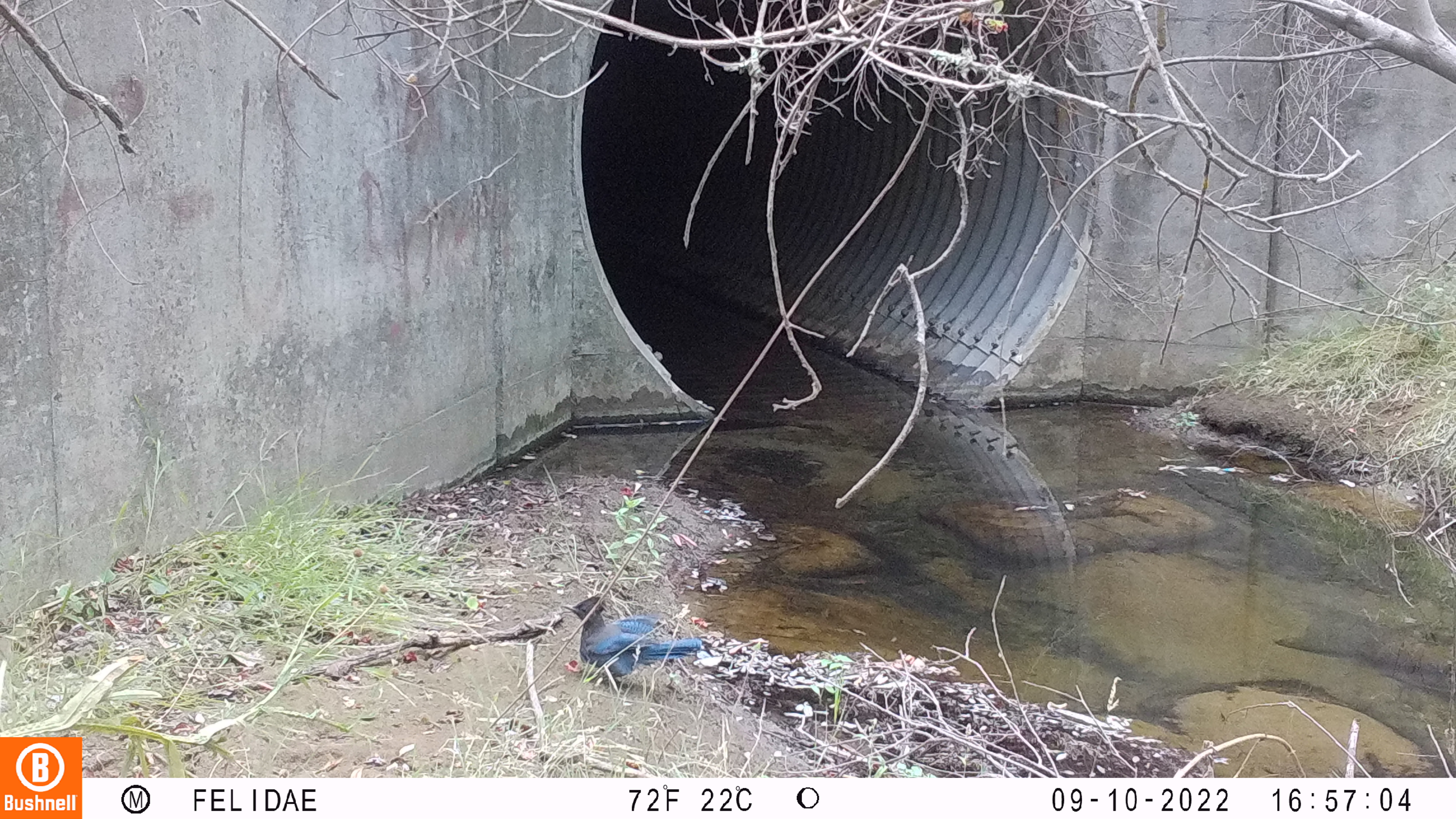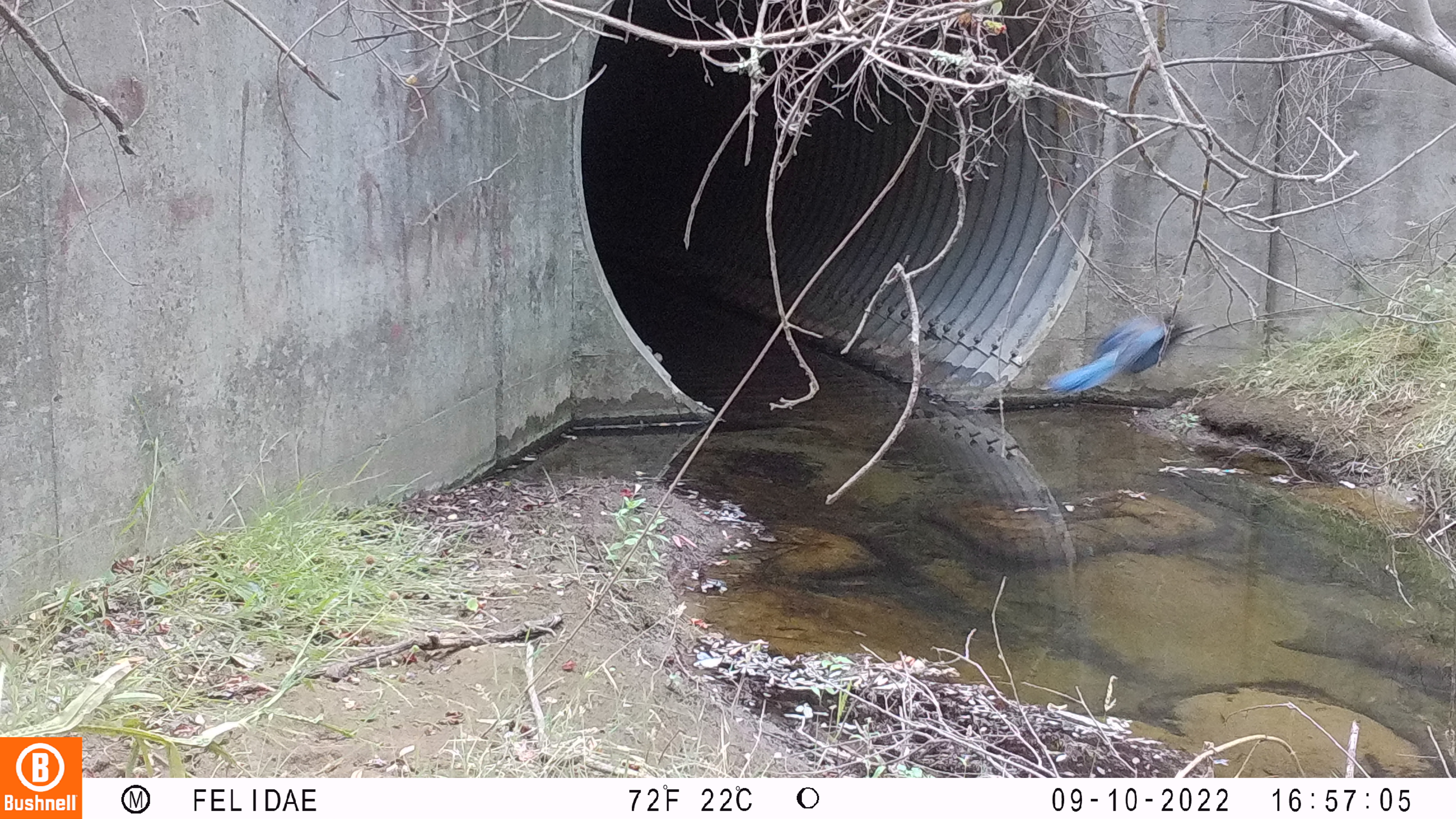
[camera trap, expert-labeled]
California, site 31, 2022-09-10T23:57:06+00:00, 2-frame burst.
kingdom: Animalia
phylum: Chordata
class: Aves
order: Passeriformes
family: Corvidae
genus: Cyanocitta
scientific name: Cyanocitta stelleri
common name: steller's jay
Steller's jay (Cyanocitta stelleri).